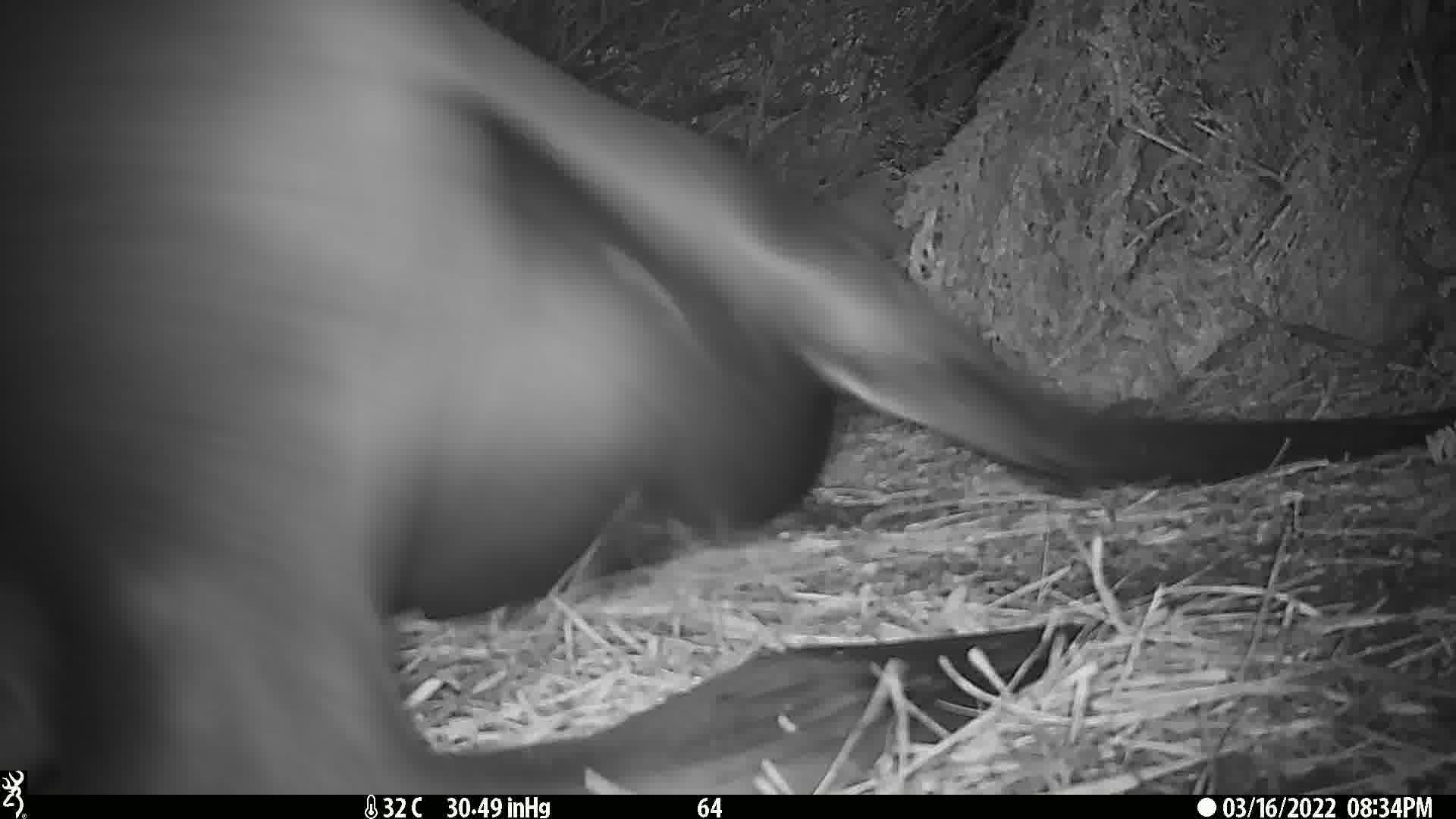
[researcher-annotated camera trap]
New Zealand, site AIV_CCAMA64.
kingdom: Animalia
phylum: Chordata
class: Mammalia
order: Carnivora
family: Otariidae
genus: Phocarctos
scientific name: Phocarctos hookeri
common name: new zealand sea lion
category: sealion